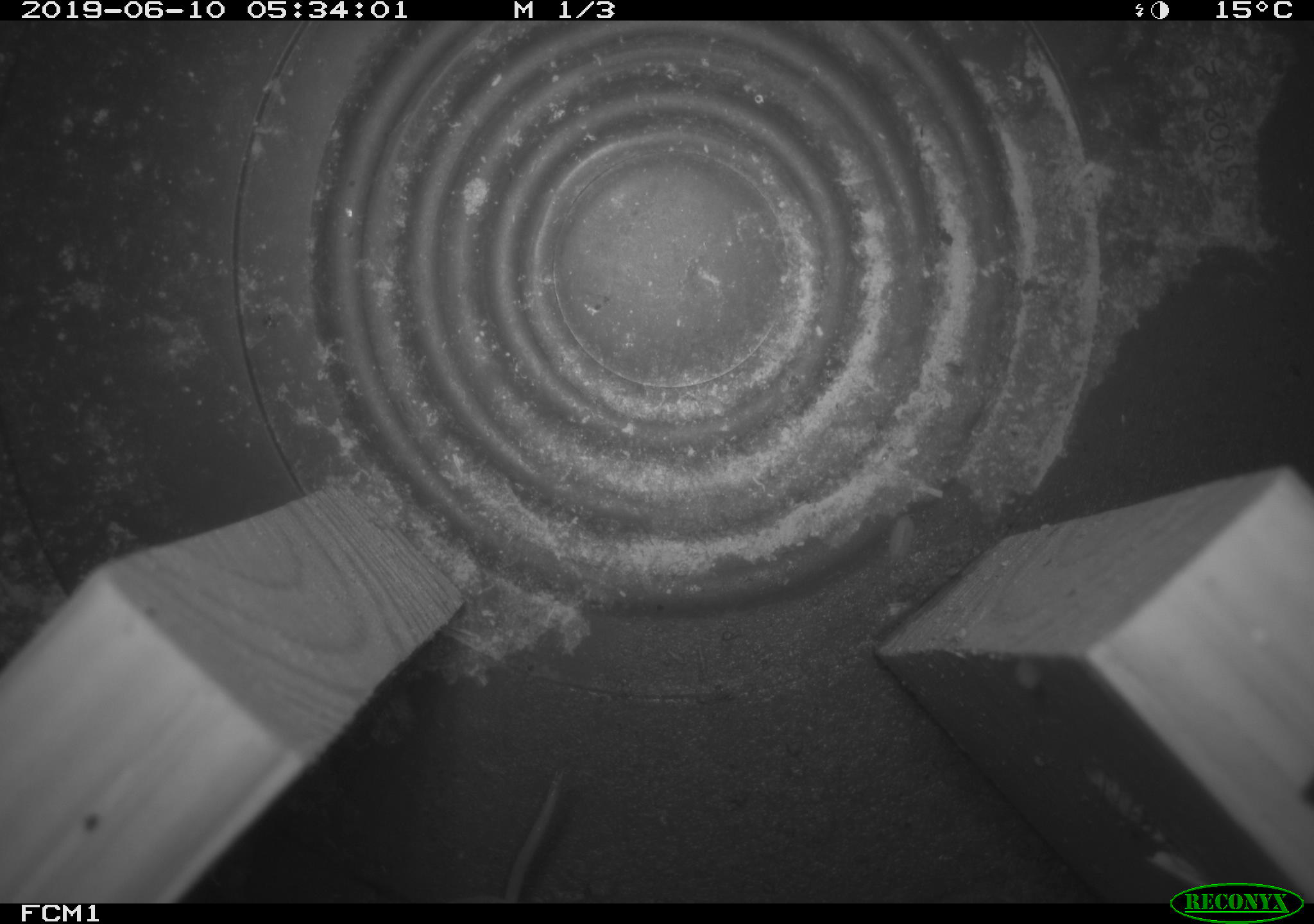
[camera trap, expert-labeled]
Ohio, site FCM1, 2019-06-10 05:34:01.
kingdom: Animalia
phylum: Chordata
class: Mammalia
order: Eulipotyphla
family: Soricidae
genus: Sorex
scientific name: Sorex cinereus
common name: masked shrew